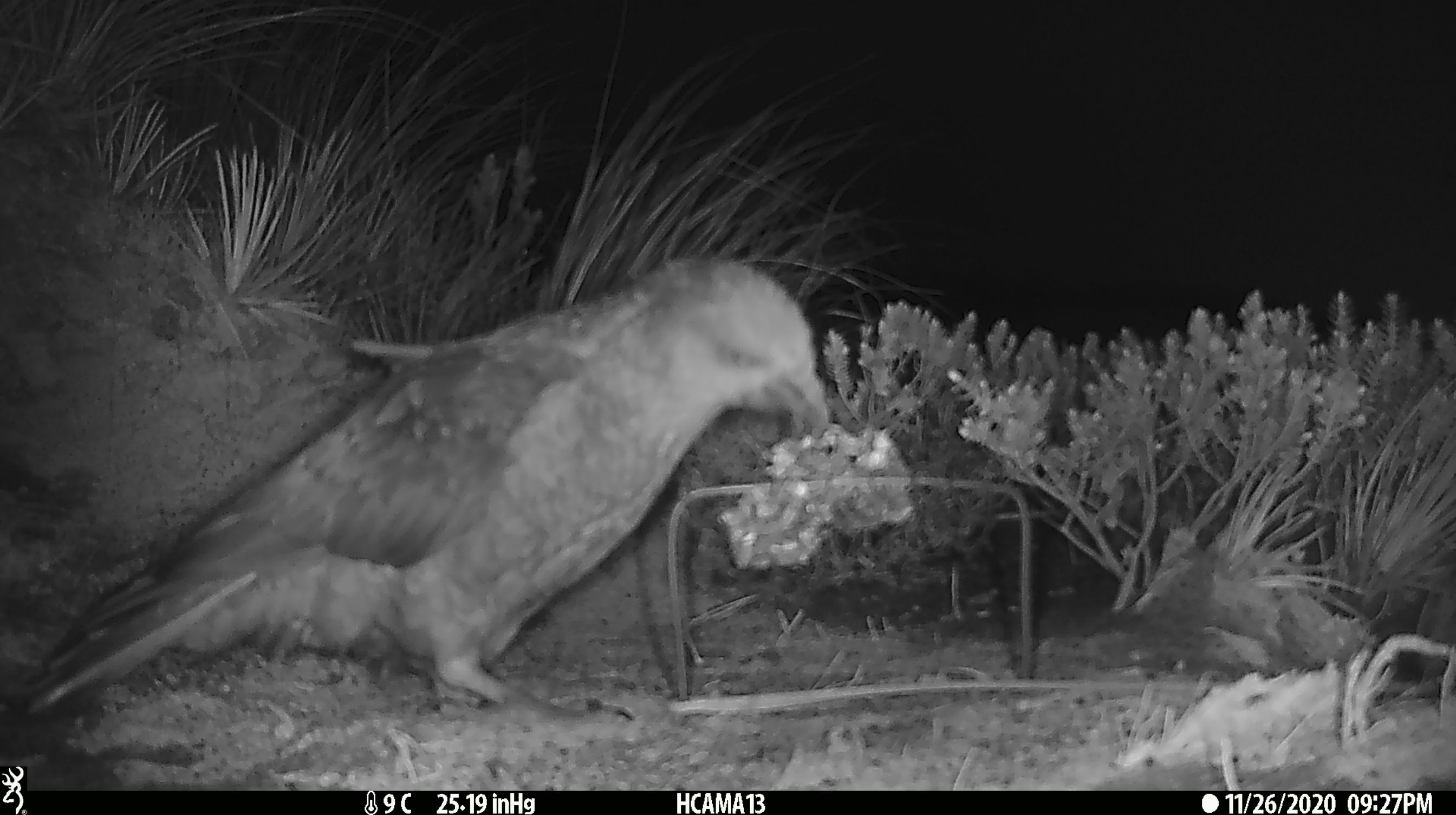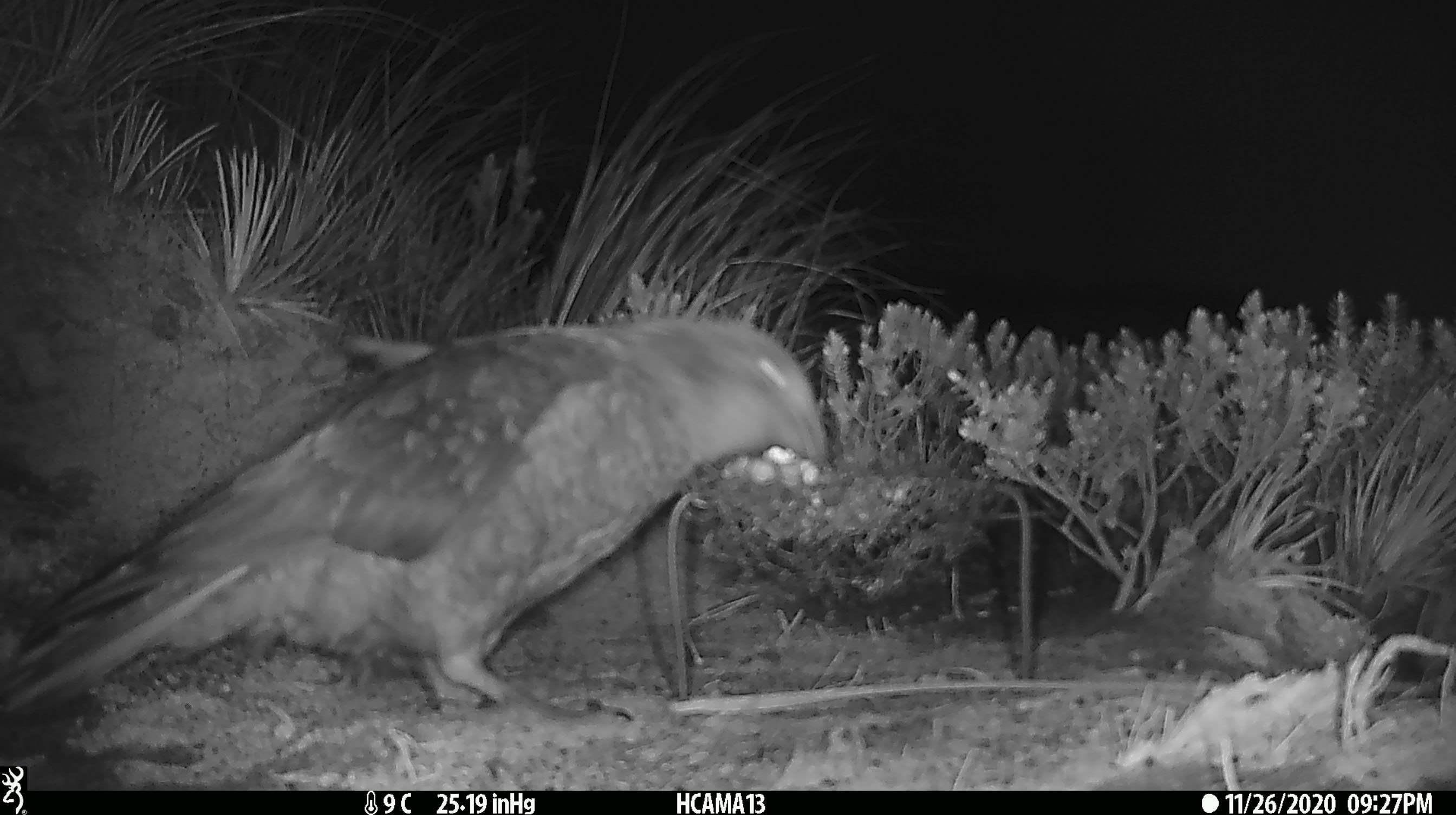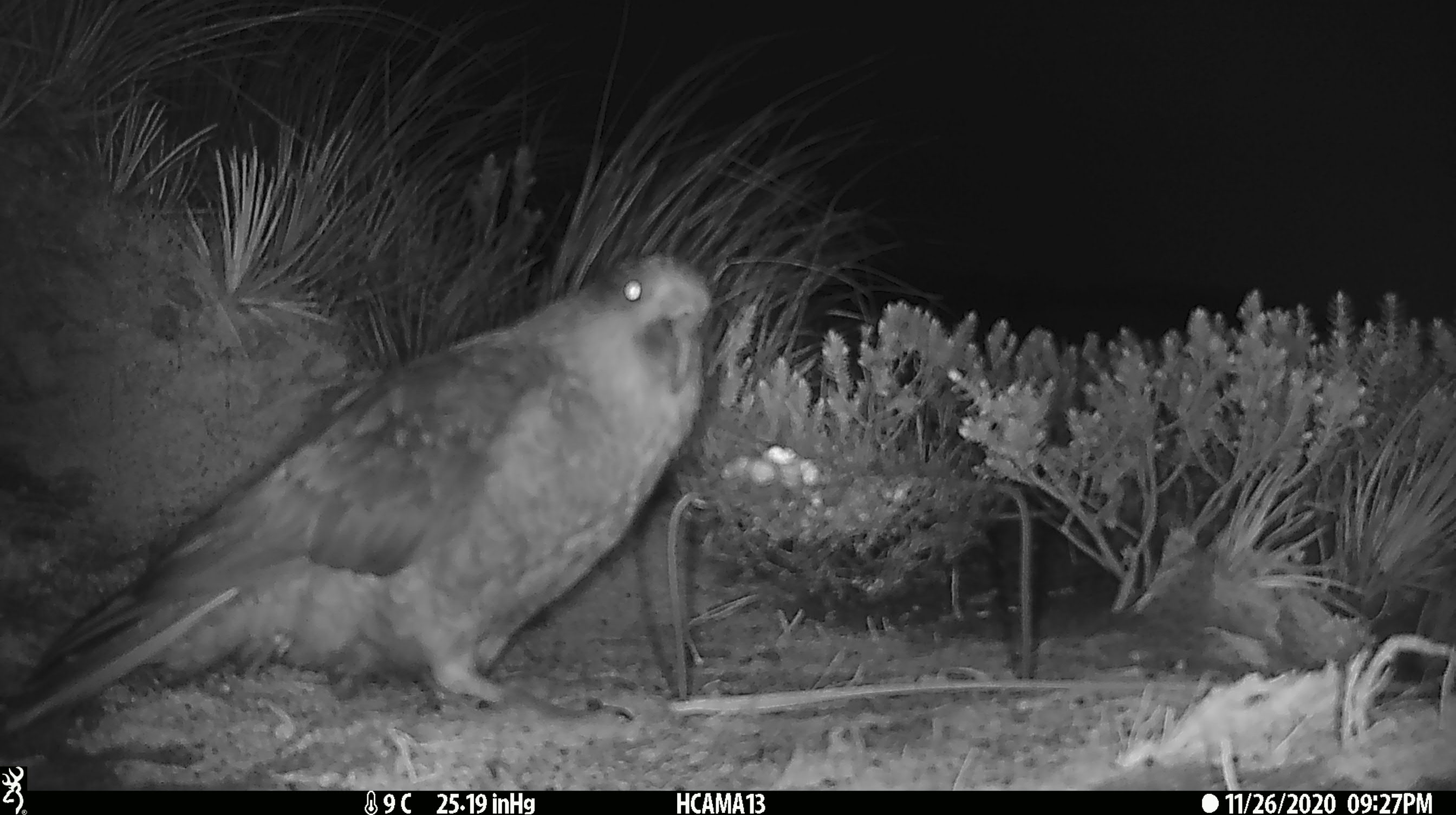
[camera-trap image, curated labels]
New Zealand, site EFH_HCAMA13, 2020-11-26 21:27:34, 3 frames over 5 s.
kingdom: Animalia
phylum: Chordata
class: Aves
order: Psittaciformes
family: Strigopidae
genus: Nestor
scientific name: Nestor notabilis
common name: kea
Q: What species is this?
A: Kea (Nestor notabilis).